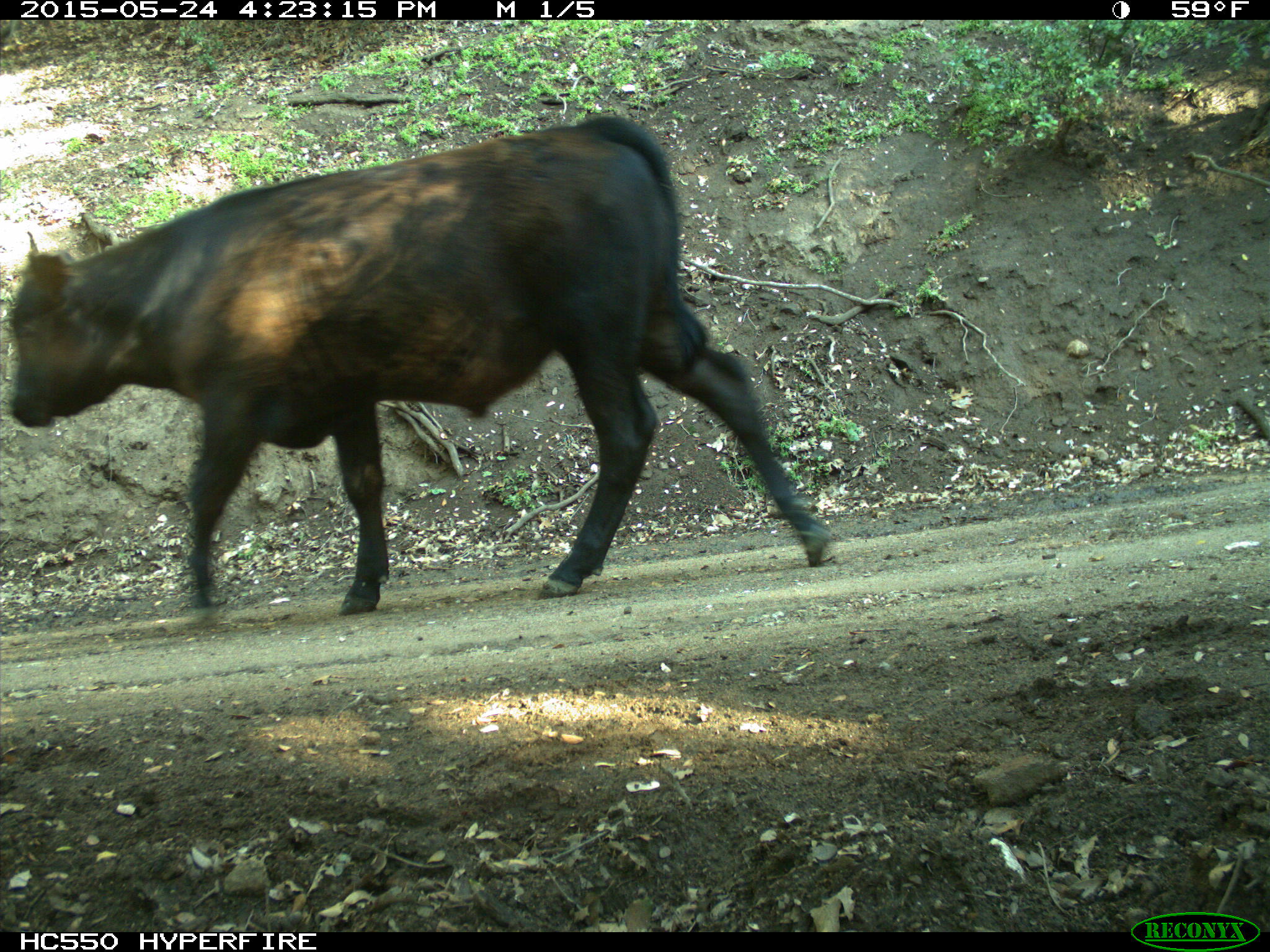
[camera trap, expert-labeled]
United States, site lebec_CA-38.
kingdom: Animalia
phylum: Chordata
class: Mammalia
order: Artiodactyla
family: Bovidae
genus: Bos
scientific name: Bos taurus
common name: domestic cow